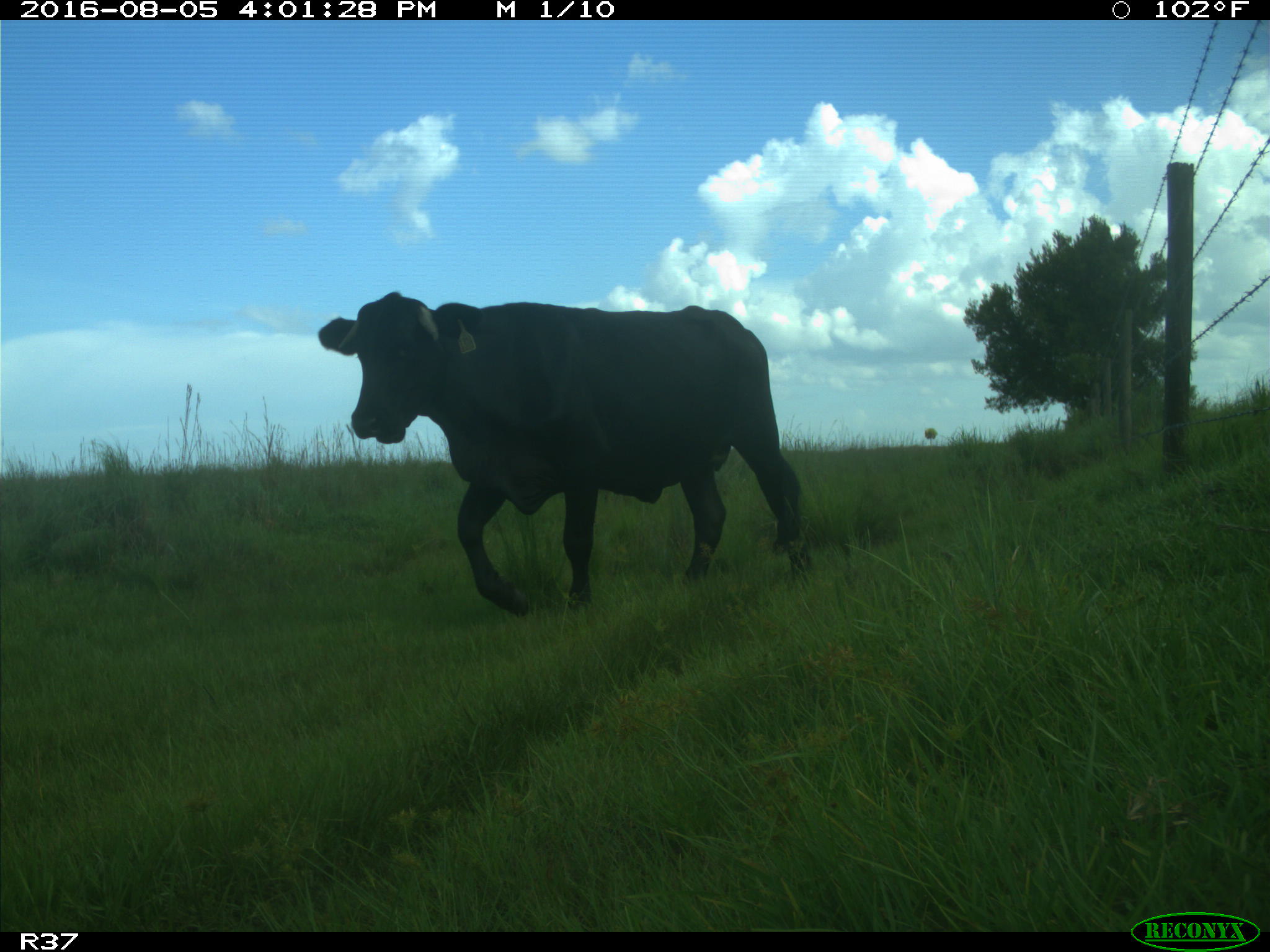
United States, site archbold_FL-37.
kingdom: Animalia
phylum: Chordata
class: Mammalia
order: Artiodactyla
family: Bovidae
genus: Bos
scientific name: Bos taurus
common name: domestic cow